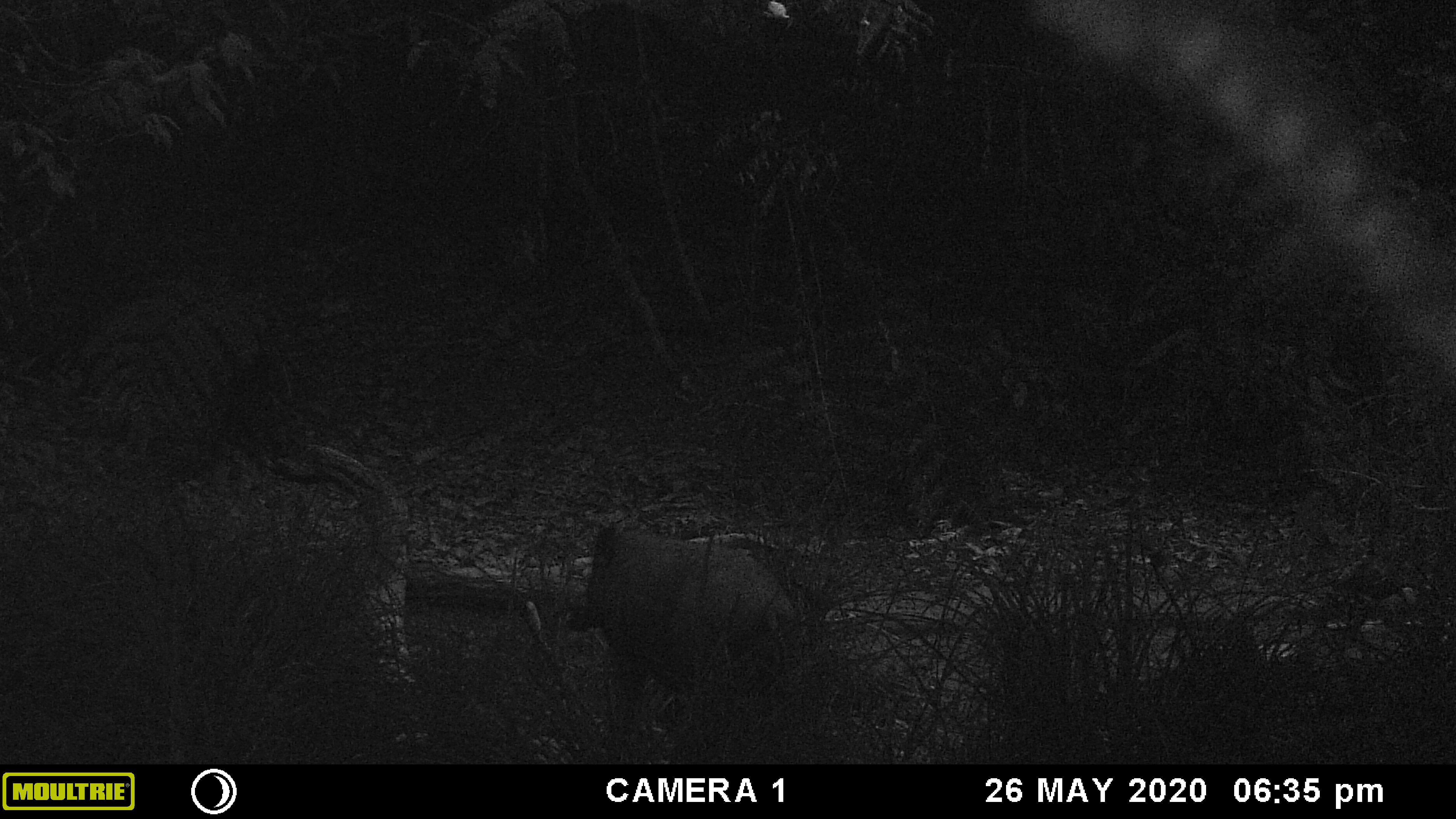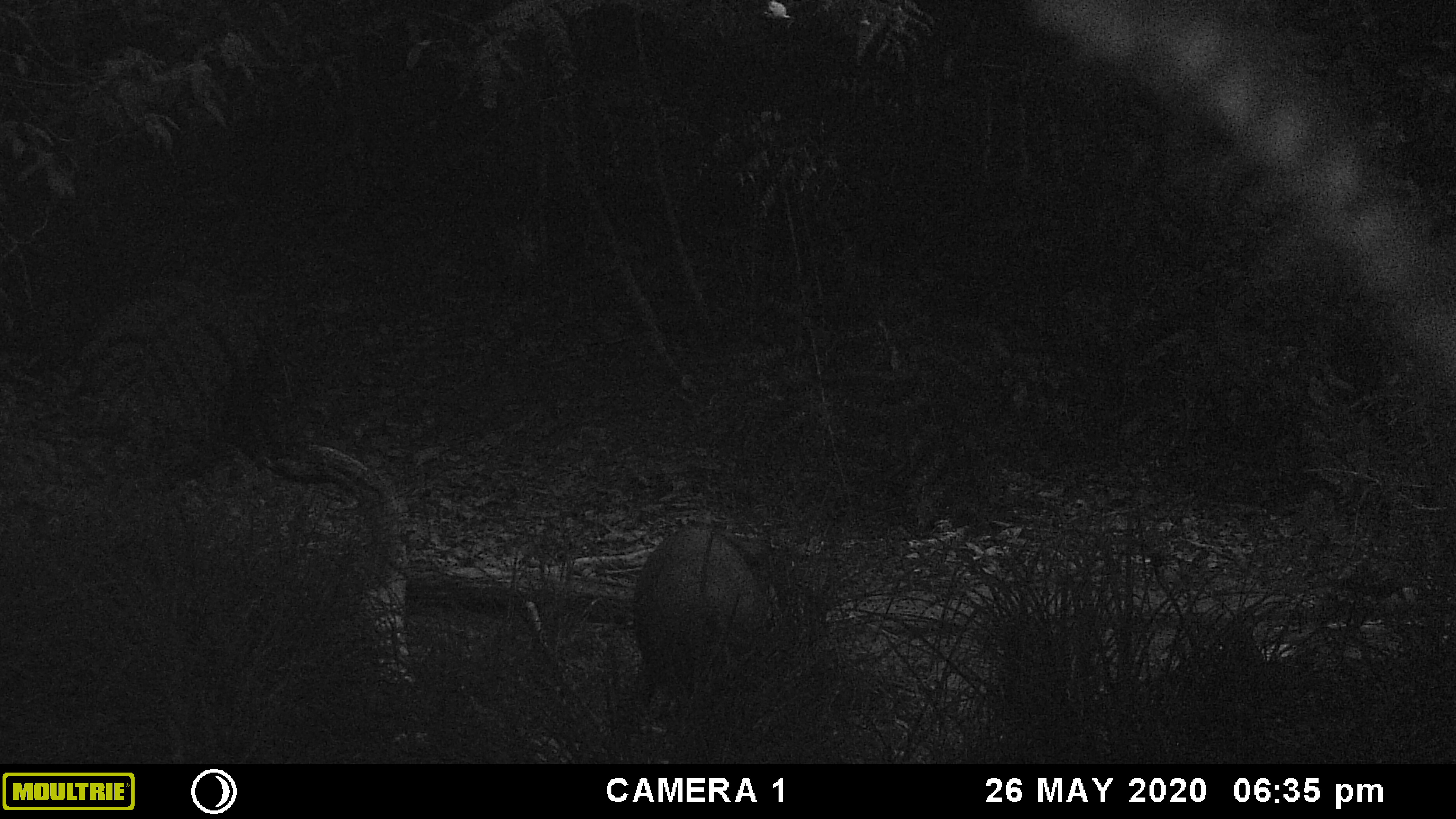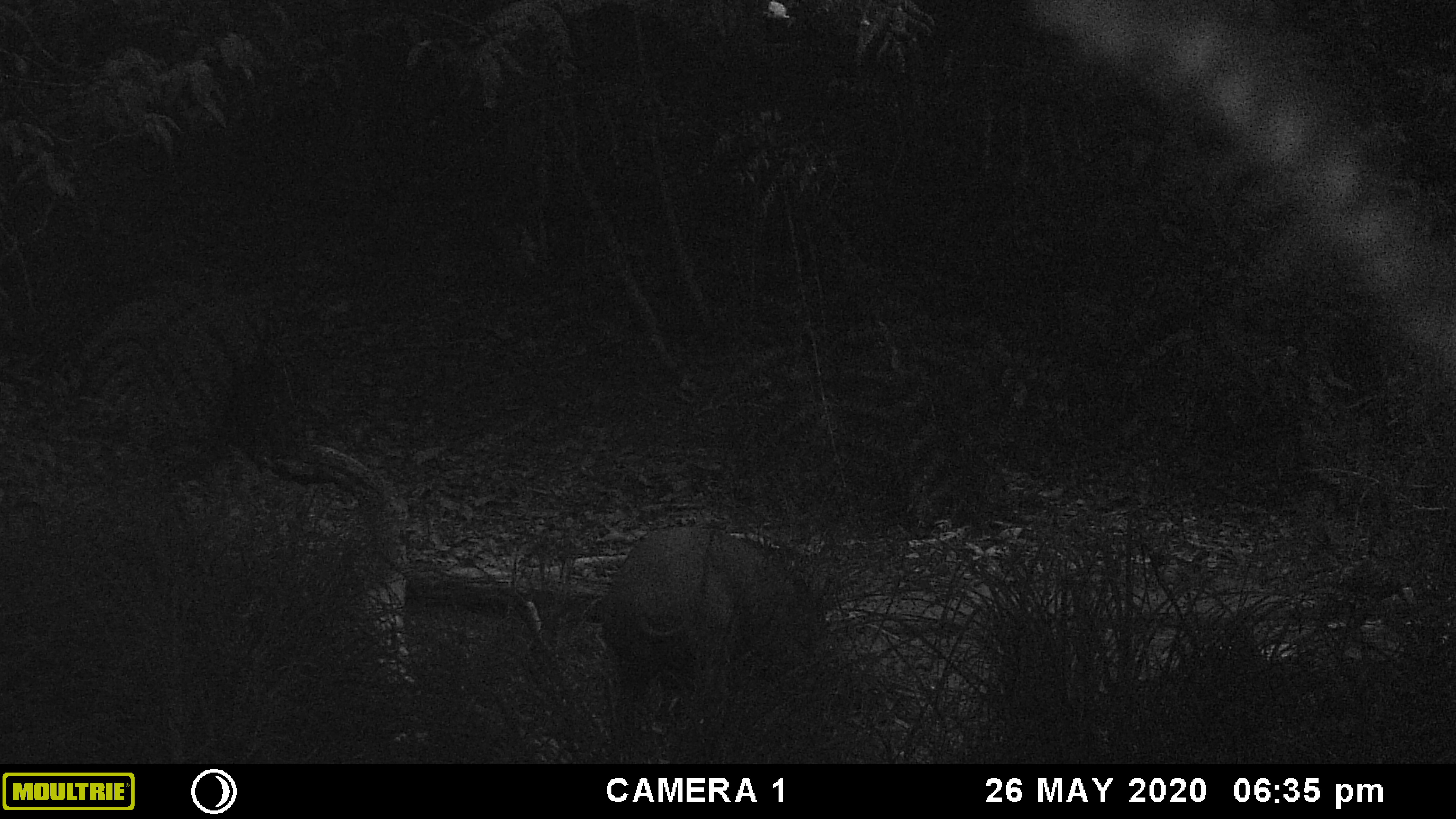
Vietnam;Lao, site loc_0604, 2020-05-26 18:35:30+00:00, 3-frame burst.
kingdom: Animalia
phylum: Chordata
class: Mammalia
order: Artiodactyla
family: Suidae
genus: Sus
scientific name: Sus scrofa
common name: eurasian wild pig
Eurasian wild pig (Sus scrofa). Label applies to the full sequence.